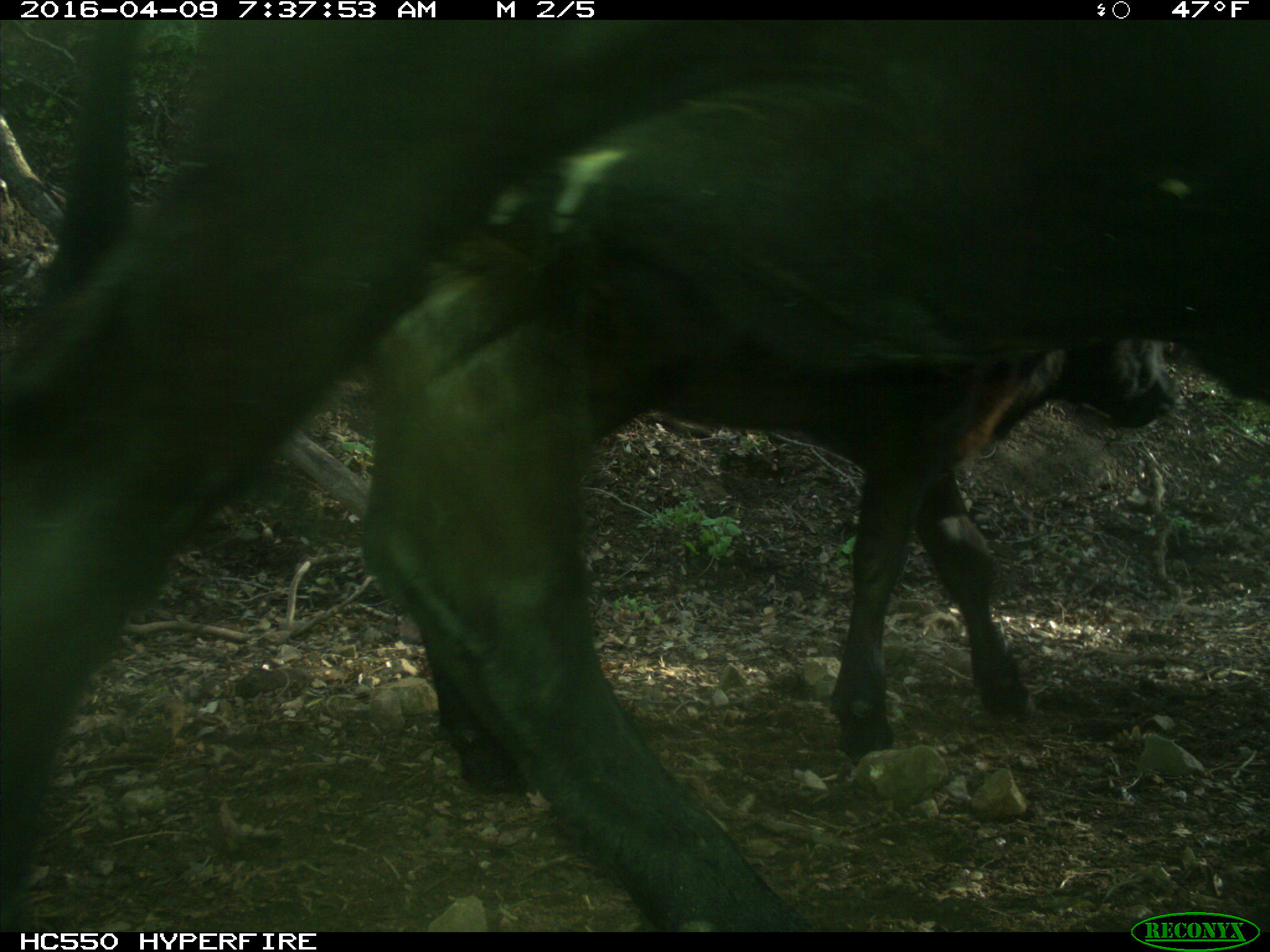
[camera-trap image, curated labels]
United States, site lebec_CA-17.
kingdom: Animalia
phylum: Chordata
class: Mammalia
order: Artiodactyla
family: Bovidae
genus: Bos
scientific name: Bos taurus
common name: domestic cow